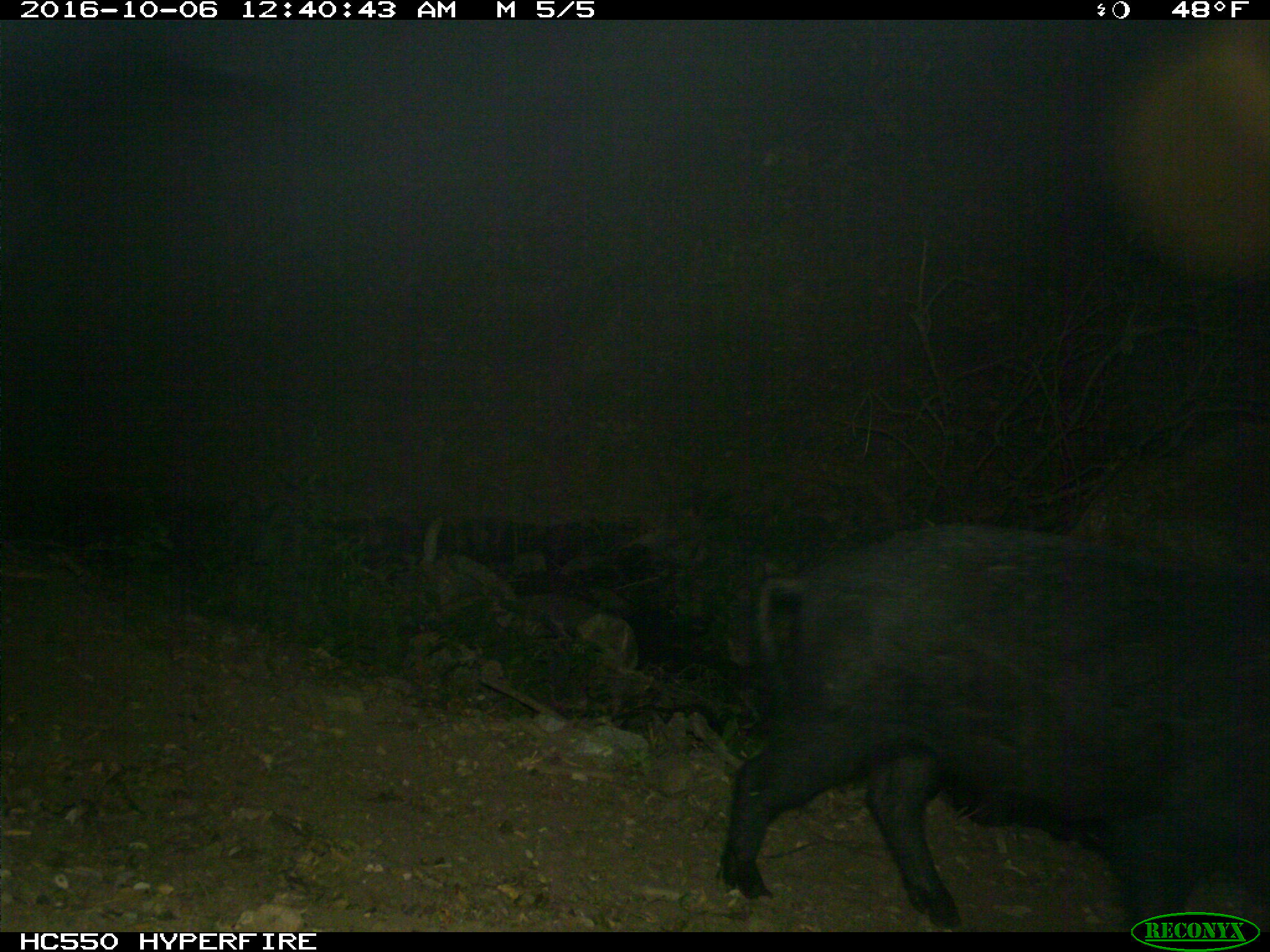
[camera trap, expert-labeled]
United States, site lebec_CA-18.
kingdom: Animalia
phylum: Chordata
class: Mammalia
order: Artiodactyla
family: Suidae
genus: Sus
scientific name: Sus scrofa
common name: wild boar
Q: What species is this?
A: Sus scrofa (wild boar).